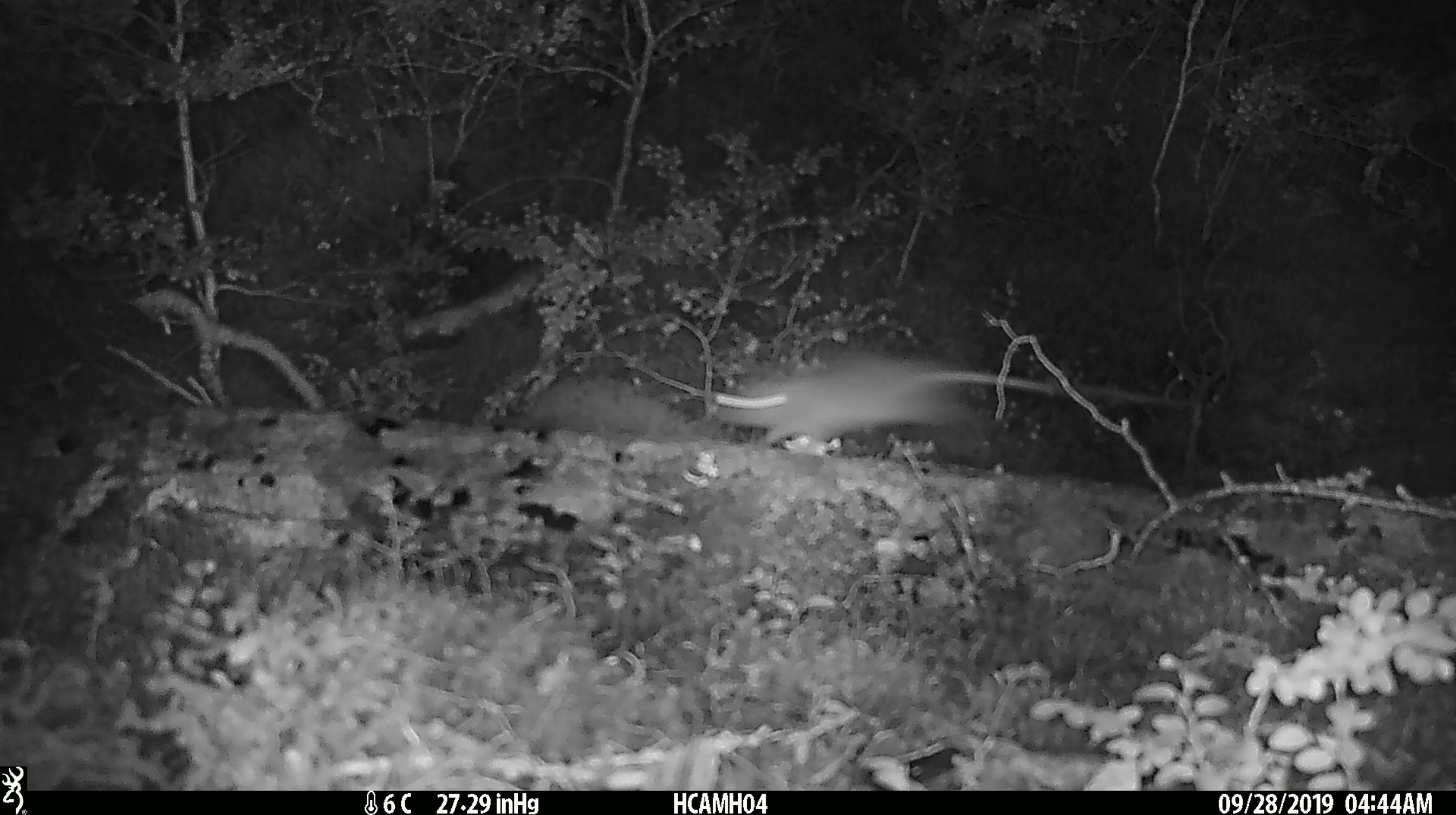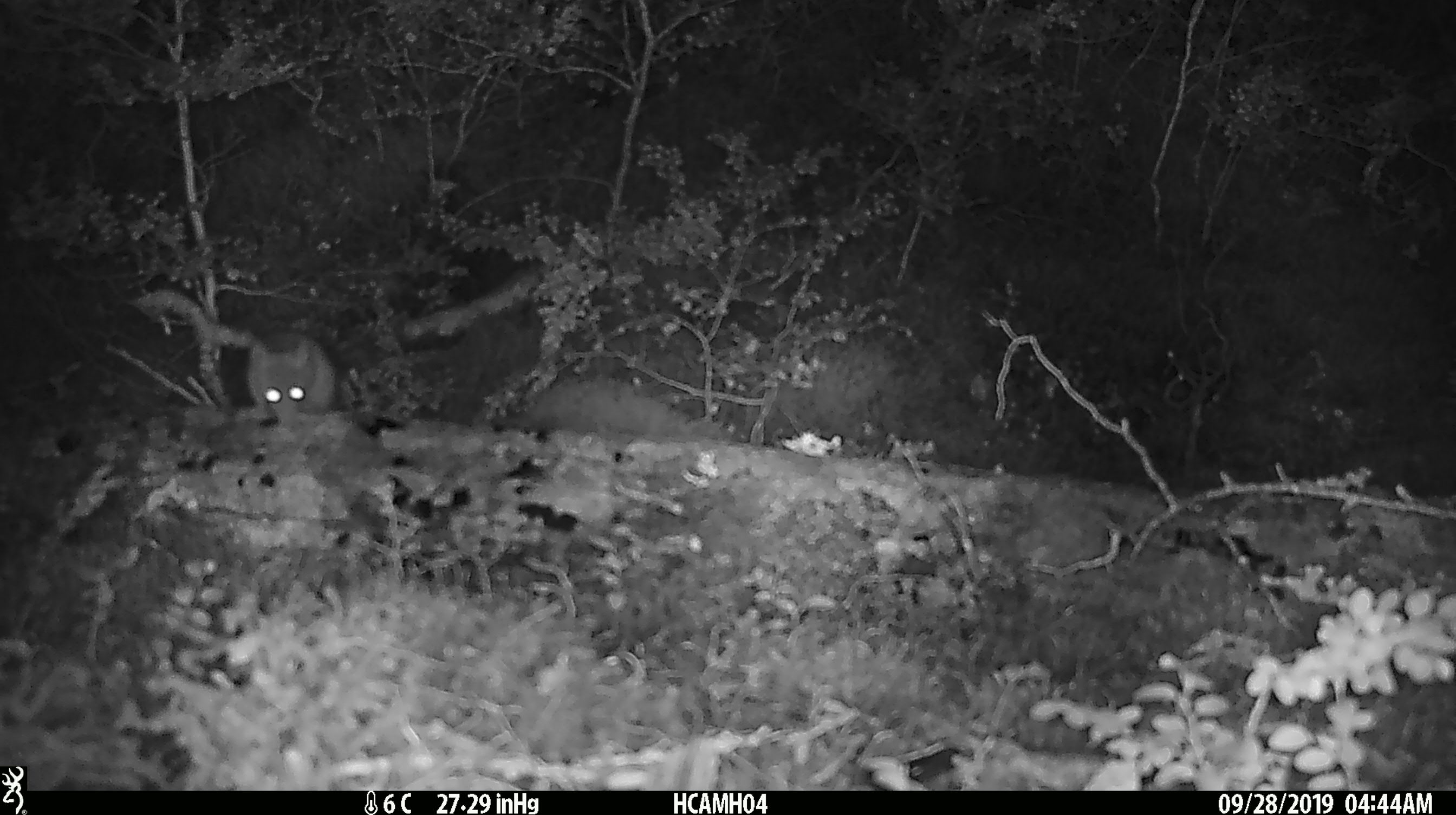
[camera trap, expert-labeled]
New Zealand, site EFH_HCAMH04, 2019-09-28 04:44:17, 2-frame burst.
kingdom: Animalia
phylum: Chordata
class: Mammalia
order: Rodentia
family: Muridae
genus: Mus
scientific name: Mus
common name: mouse